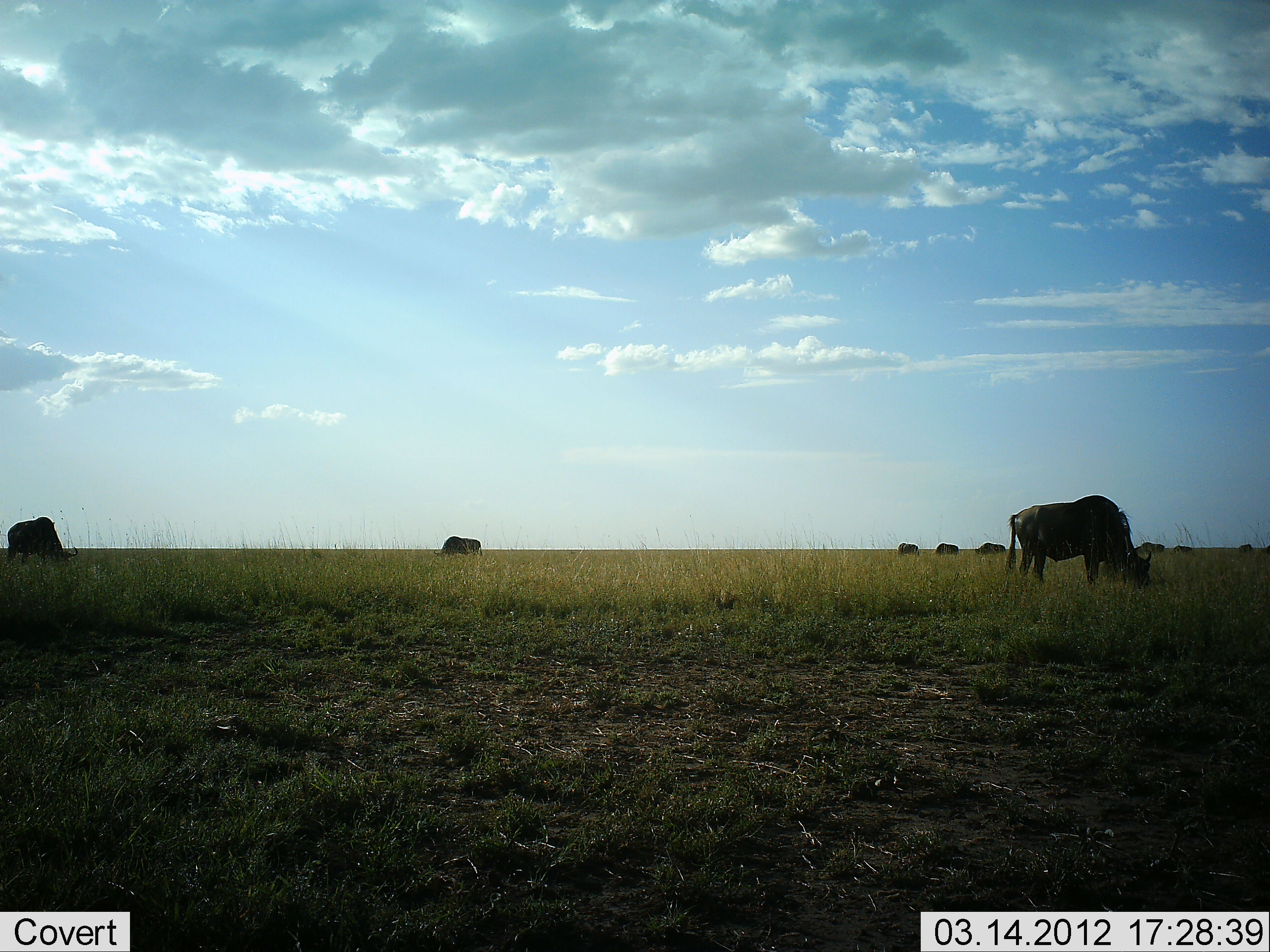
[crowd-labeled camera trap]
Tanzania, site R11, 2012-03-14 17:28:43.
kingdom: Animalia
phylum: Chordata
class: Mammalia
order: Artiodactyla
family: Bovidae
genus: Connochaetes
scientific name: Connochaetes taurinus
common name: blue wildebeest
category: wildebeest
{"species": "wildebeest (blue wildebeest) (Connochaetes taurinus)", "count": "9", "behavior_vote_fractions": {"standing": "48%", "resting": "5%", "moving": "0%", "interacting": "0%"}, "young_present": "0%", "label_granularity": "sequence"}